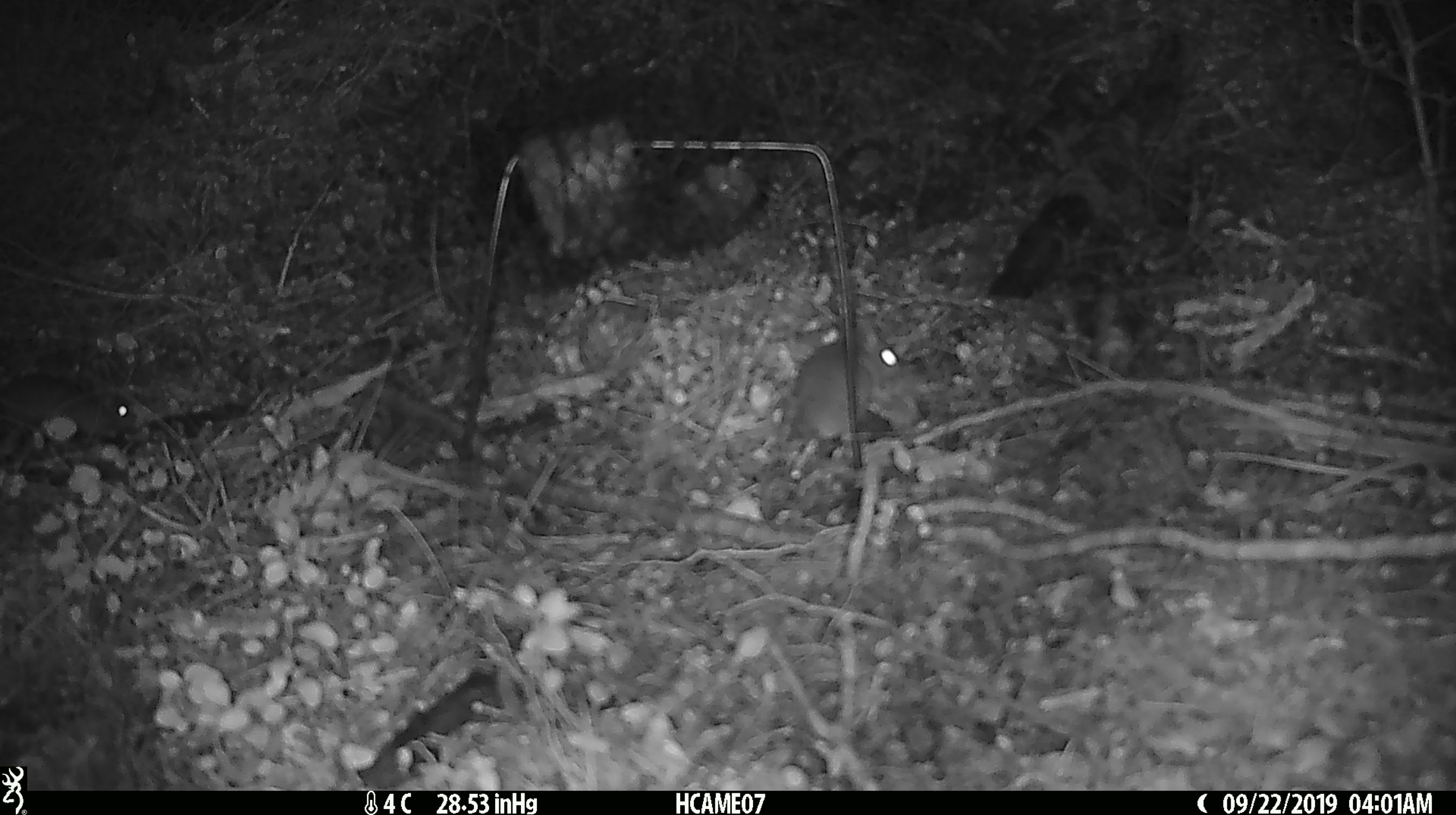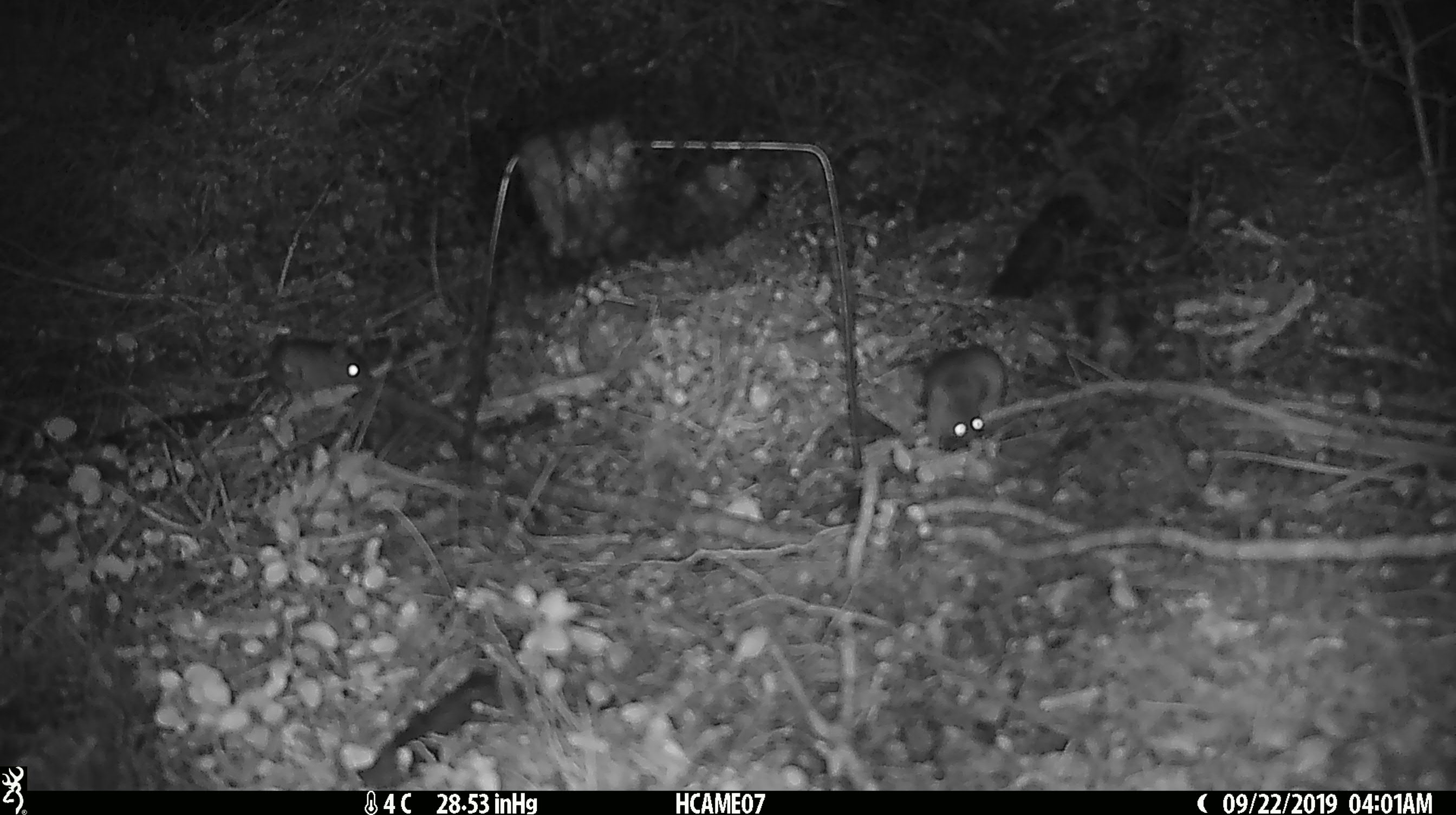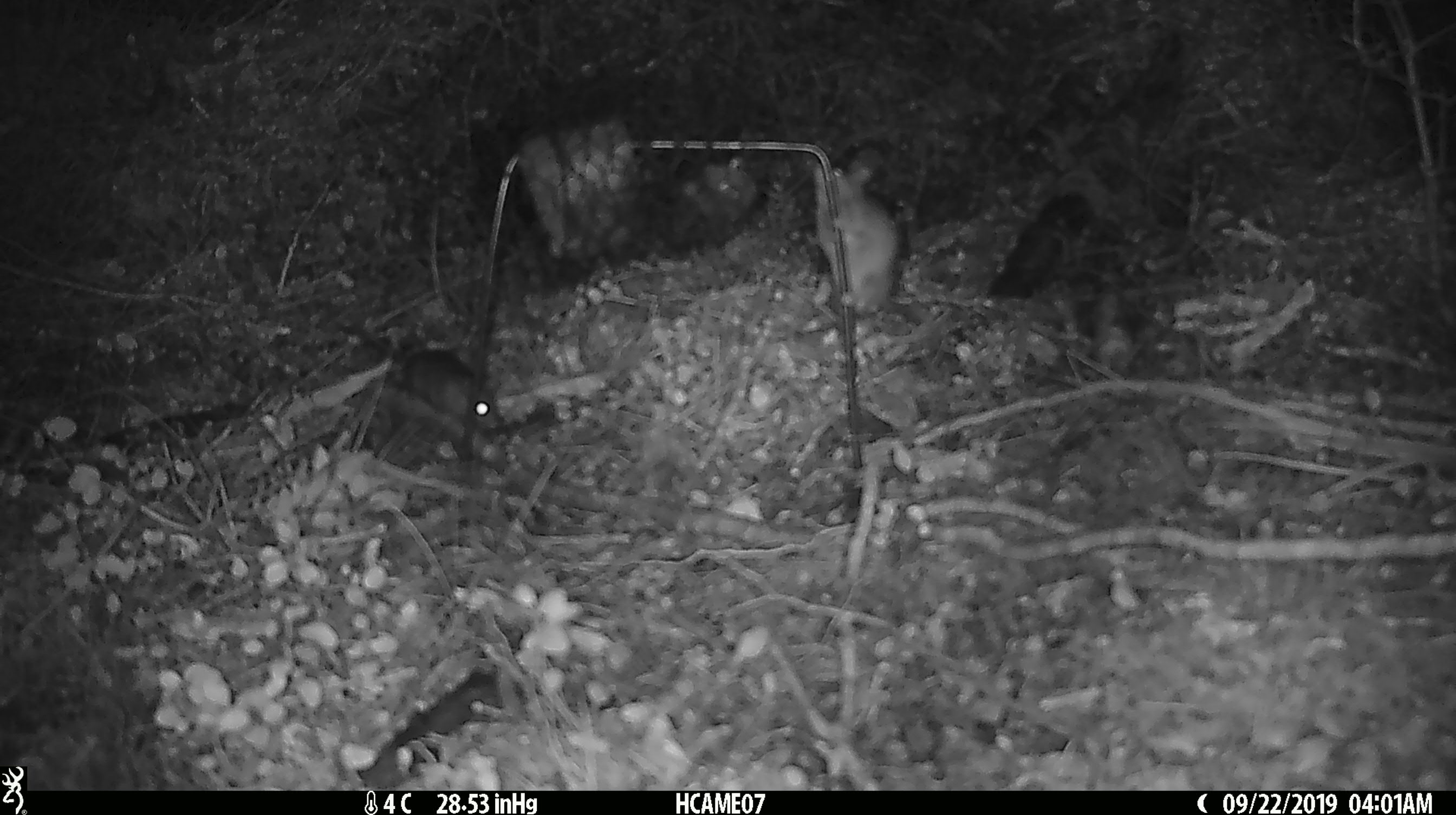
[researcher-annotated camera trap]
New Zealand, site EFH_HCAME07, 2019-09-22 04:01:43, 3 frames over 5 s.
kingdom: Animalia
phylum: Chordata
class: Mammalia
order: Rodentia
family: Muridae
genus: Mus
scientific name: Mus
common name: mouse